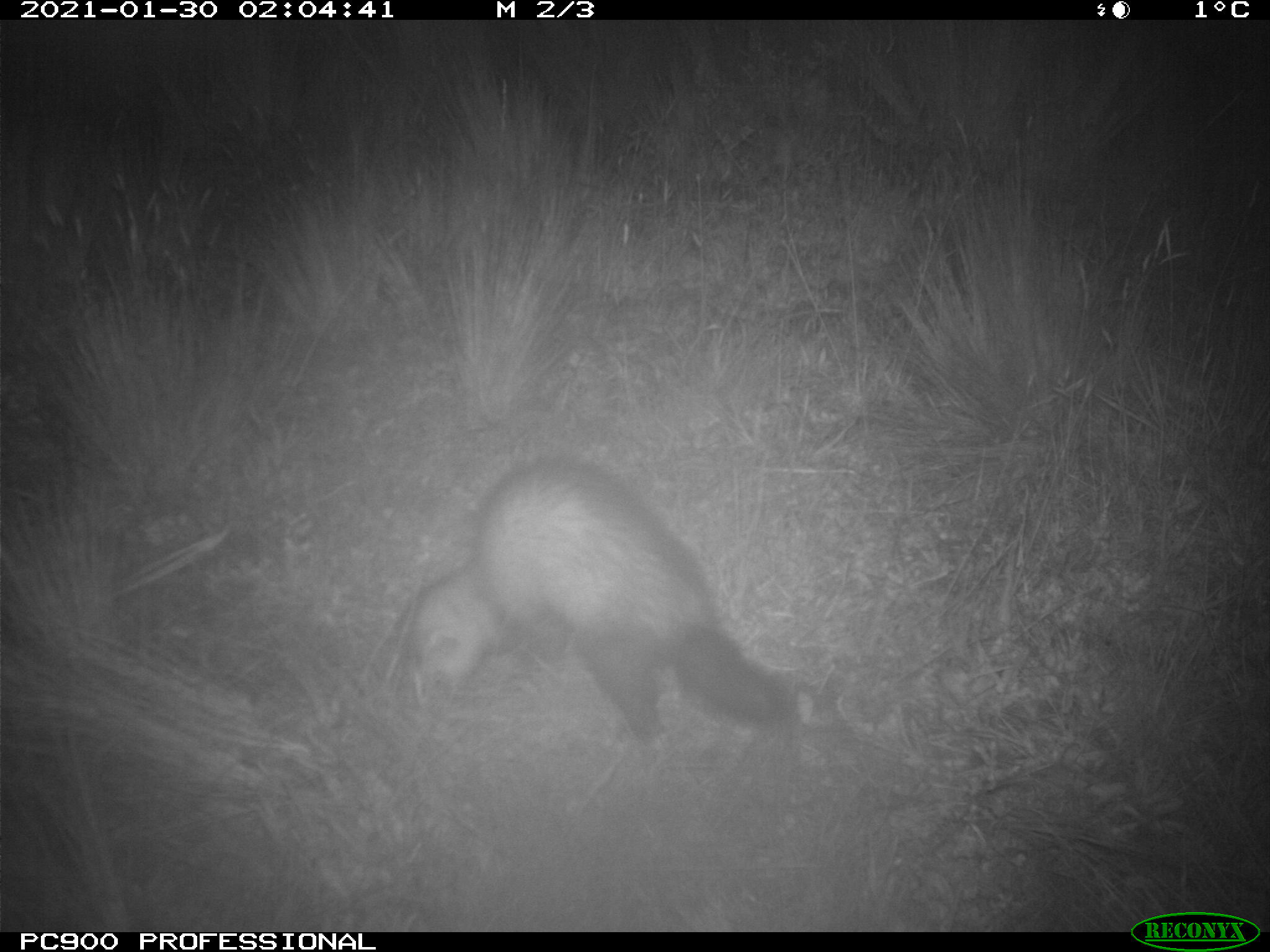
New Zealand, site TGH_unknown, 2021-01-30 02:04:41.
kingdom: Animalia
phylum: Chordata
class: Mammalia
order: Carnivora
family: Mustelidae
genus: Mustela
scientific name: Mustela furo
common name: ferret